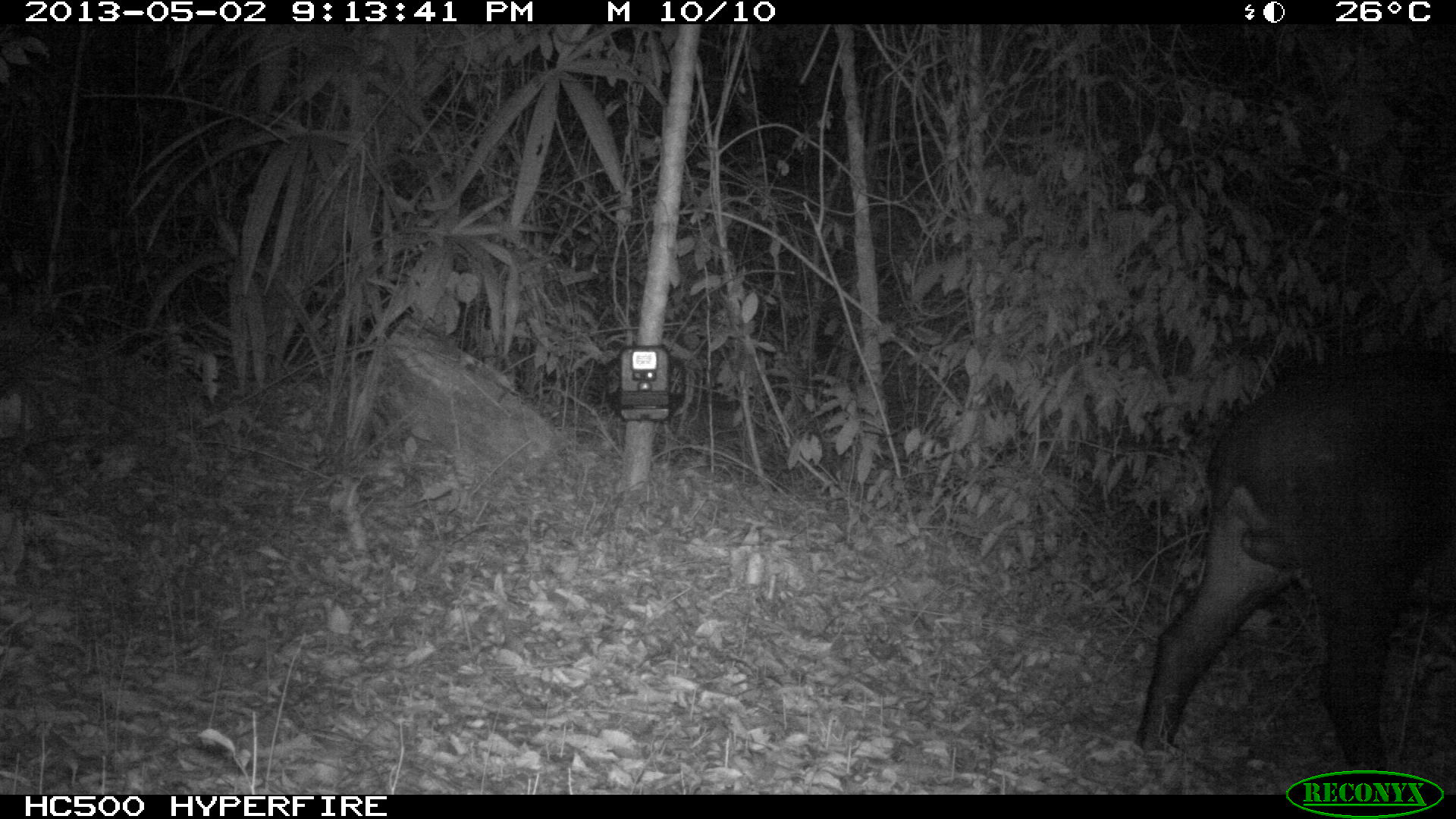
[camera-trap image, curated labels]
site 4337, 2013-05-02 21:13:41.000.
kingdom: Animalia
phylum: Chordata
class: Mammalia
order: Perissodactyla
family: Tapiridae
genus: Tapirus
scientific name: Tapirus bairdii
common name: baird's tapir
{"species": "Tapirus bairdii (baird's tapir)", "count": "1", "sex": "male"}